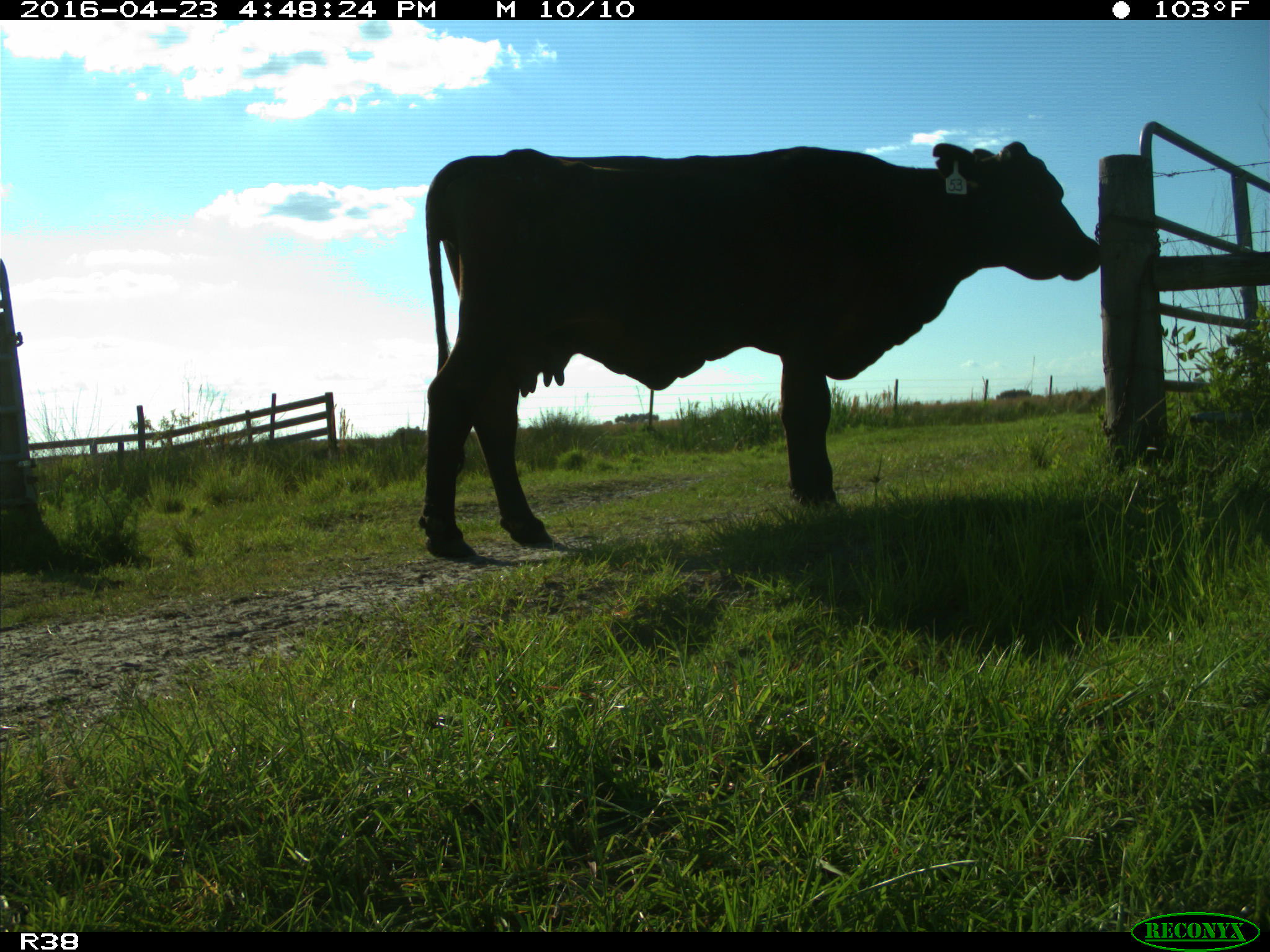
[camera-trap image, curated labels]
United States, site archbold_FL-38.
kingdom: Animalia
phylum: Chordata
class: Mammalia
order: Artiodactyla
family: Bovidae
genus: Bos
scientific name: Bos taurus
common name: domestic cow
Bos taurus (domestic cow).